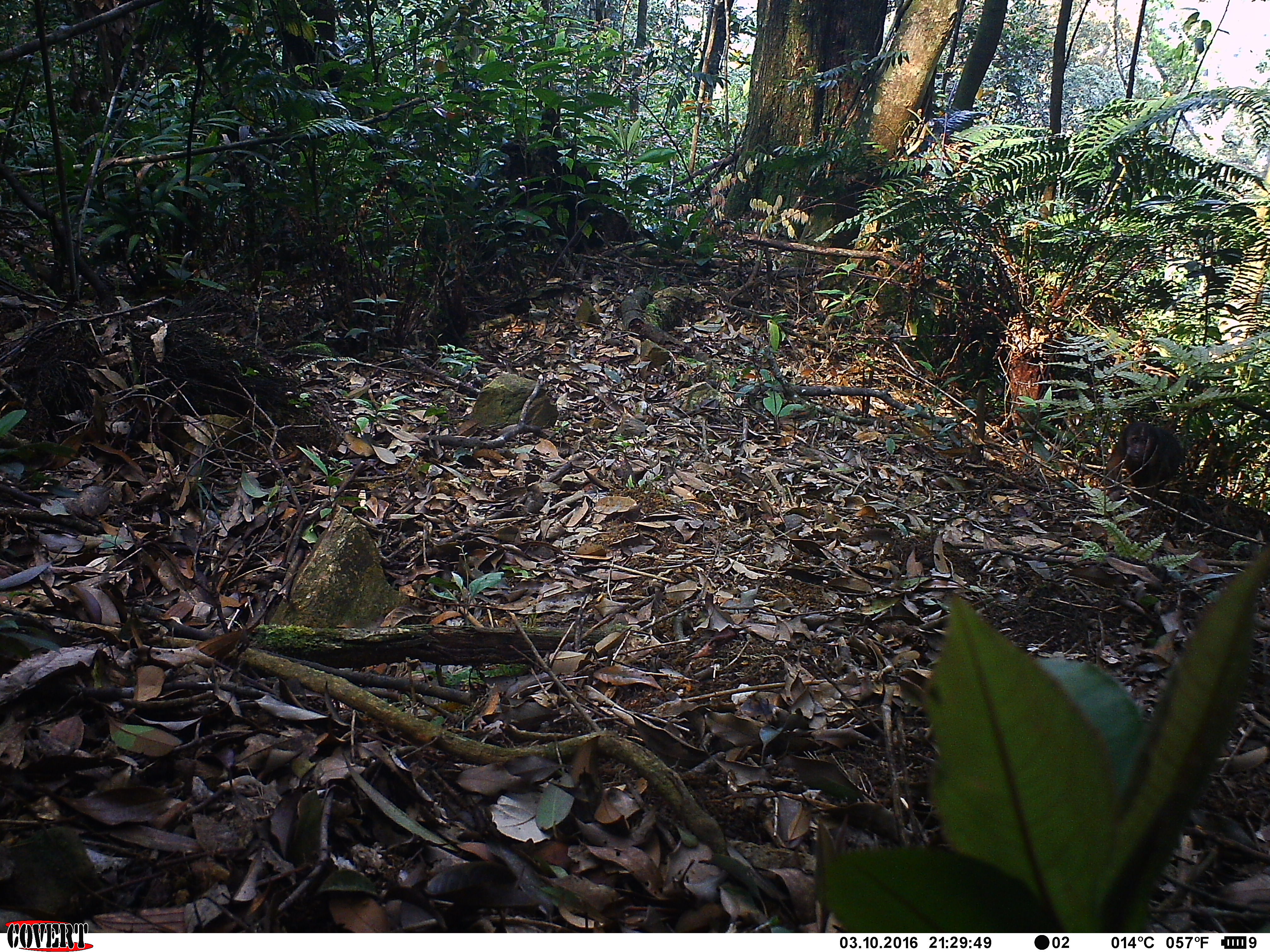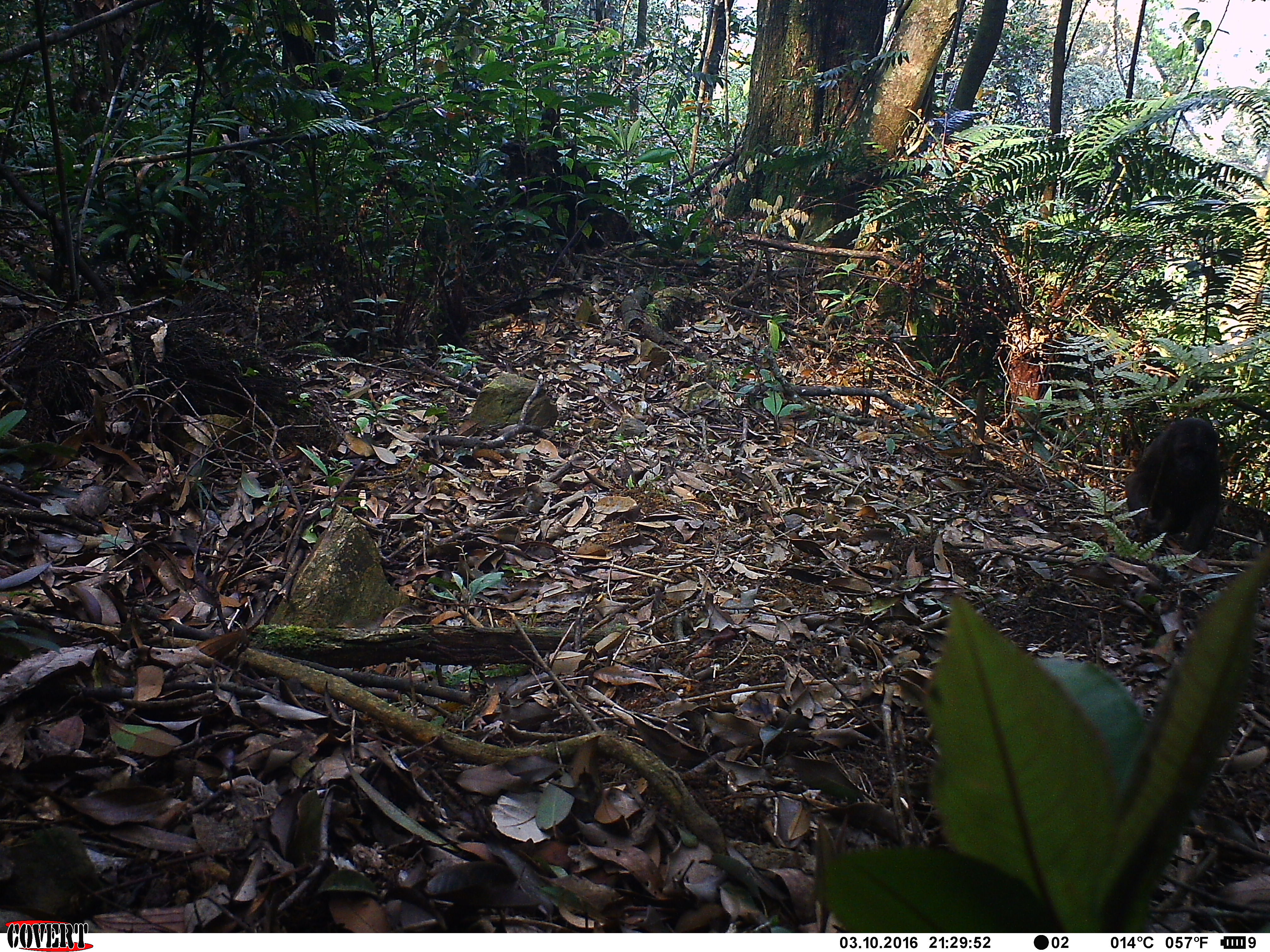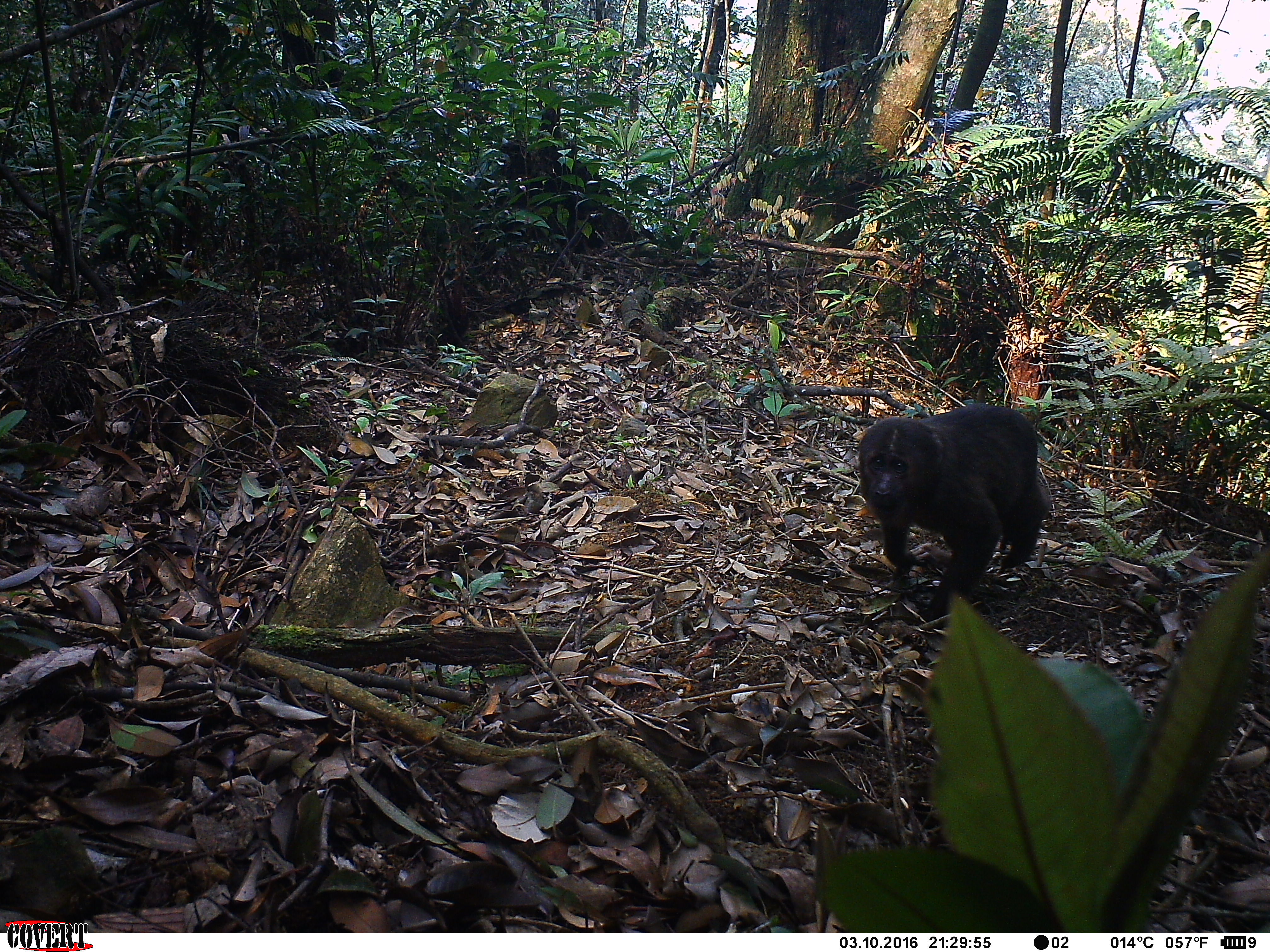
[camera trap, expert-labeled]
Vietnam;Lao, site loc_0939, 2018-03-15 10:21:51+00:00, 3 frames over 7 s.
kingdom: Animalia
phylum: Chordata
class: Mammalia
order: Primates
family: Cercopithecidae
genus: Macaca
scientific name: Macaca arctoides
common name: stump-tailed macaque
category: stump tailed macaque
Stump tailed macaque (stump-tailed macaque) (Macaca arctoides). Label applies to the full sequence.